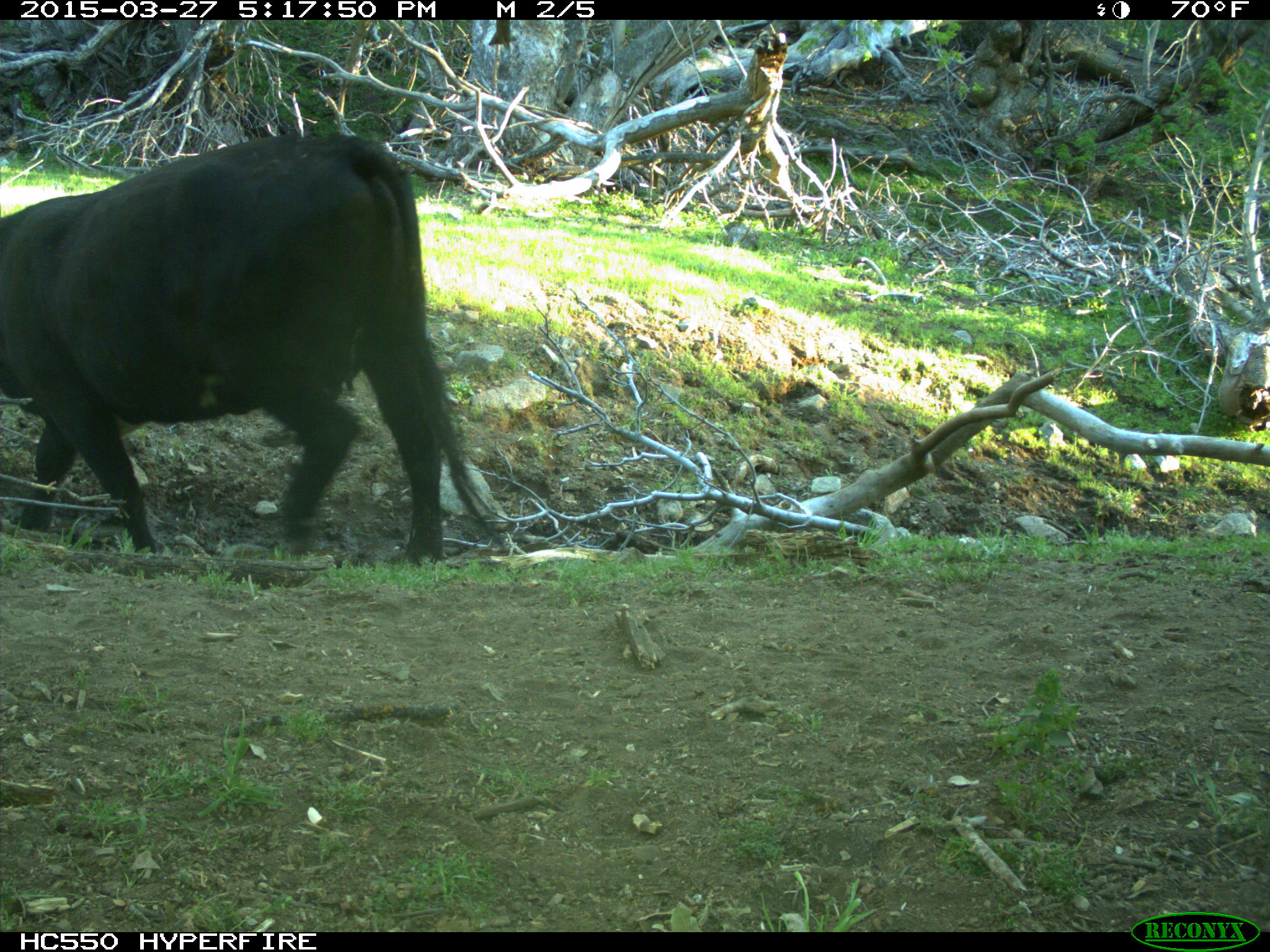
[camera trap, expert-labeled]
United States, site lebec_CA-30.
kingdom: Animalia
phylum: Chordata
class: Mammalia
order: Artiodactyla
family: Bovidae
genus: Bos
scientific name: Bos taurus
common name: domestic cow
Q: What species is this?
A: Bos taurus (domestic cow).